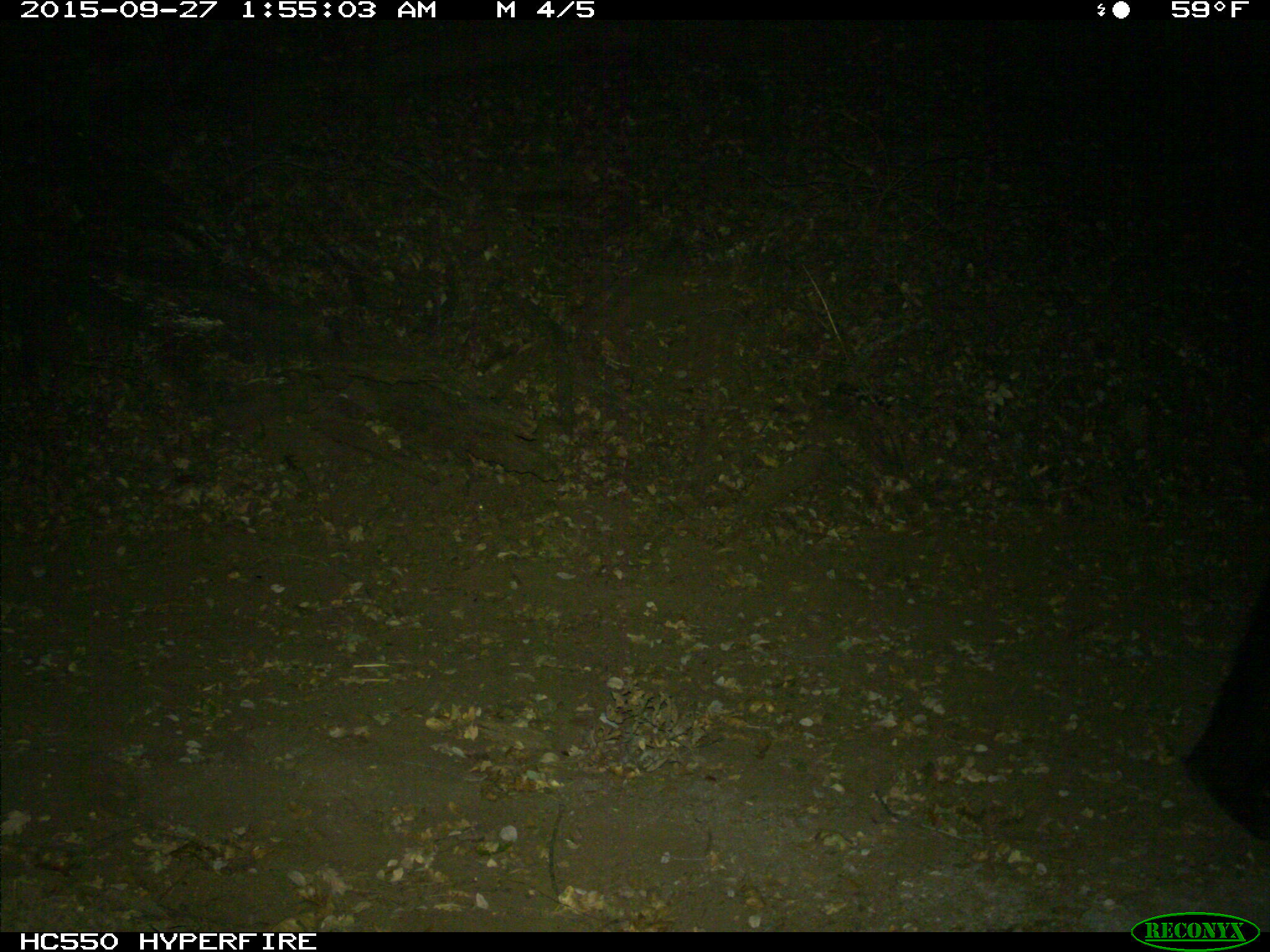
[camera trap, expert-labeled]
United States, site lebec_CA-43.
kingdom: Animalia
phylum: Chordata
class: Mammalia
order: Carnivora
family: Ursidae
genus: Ursus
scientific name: Ursus americanus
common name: american black bear